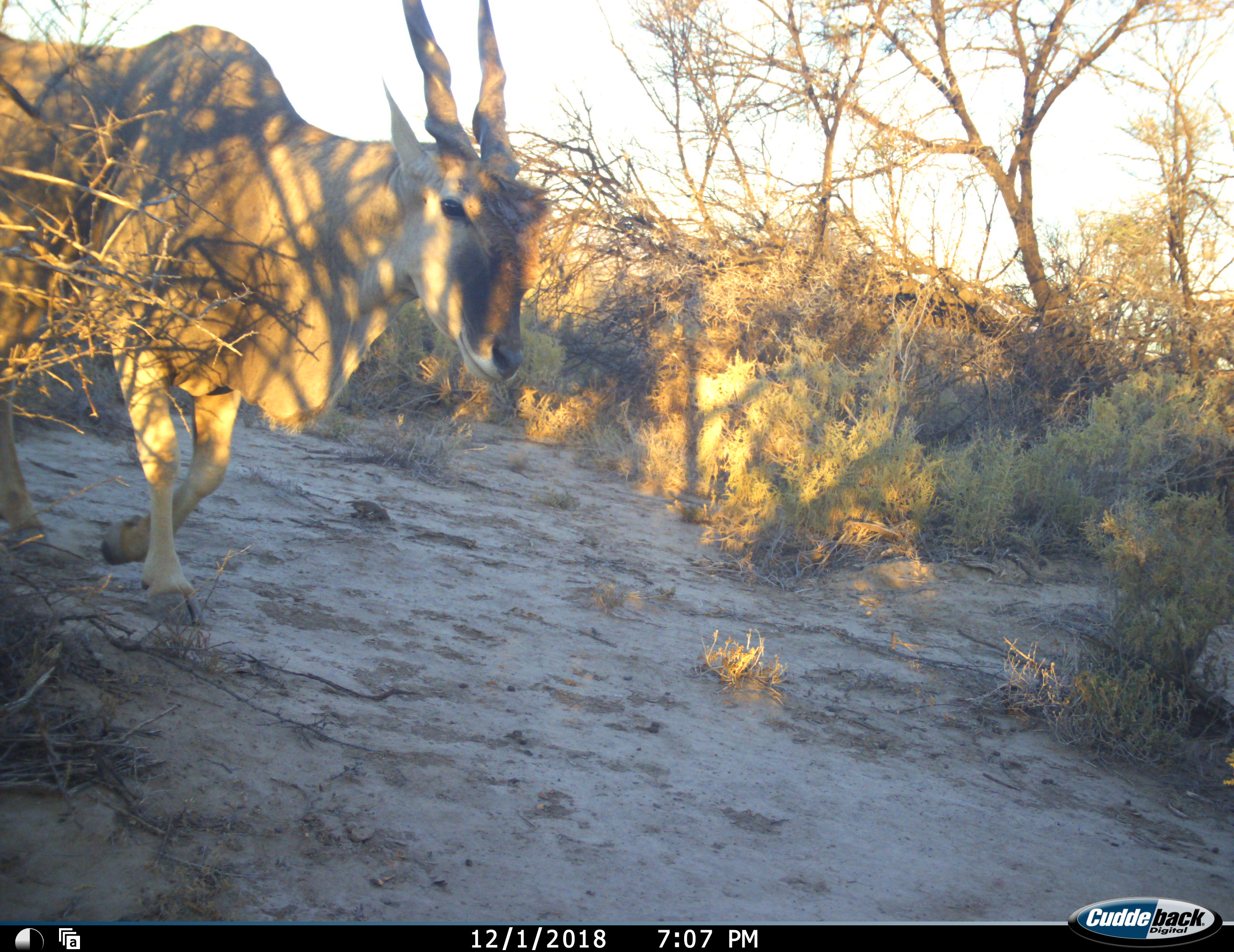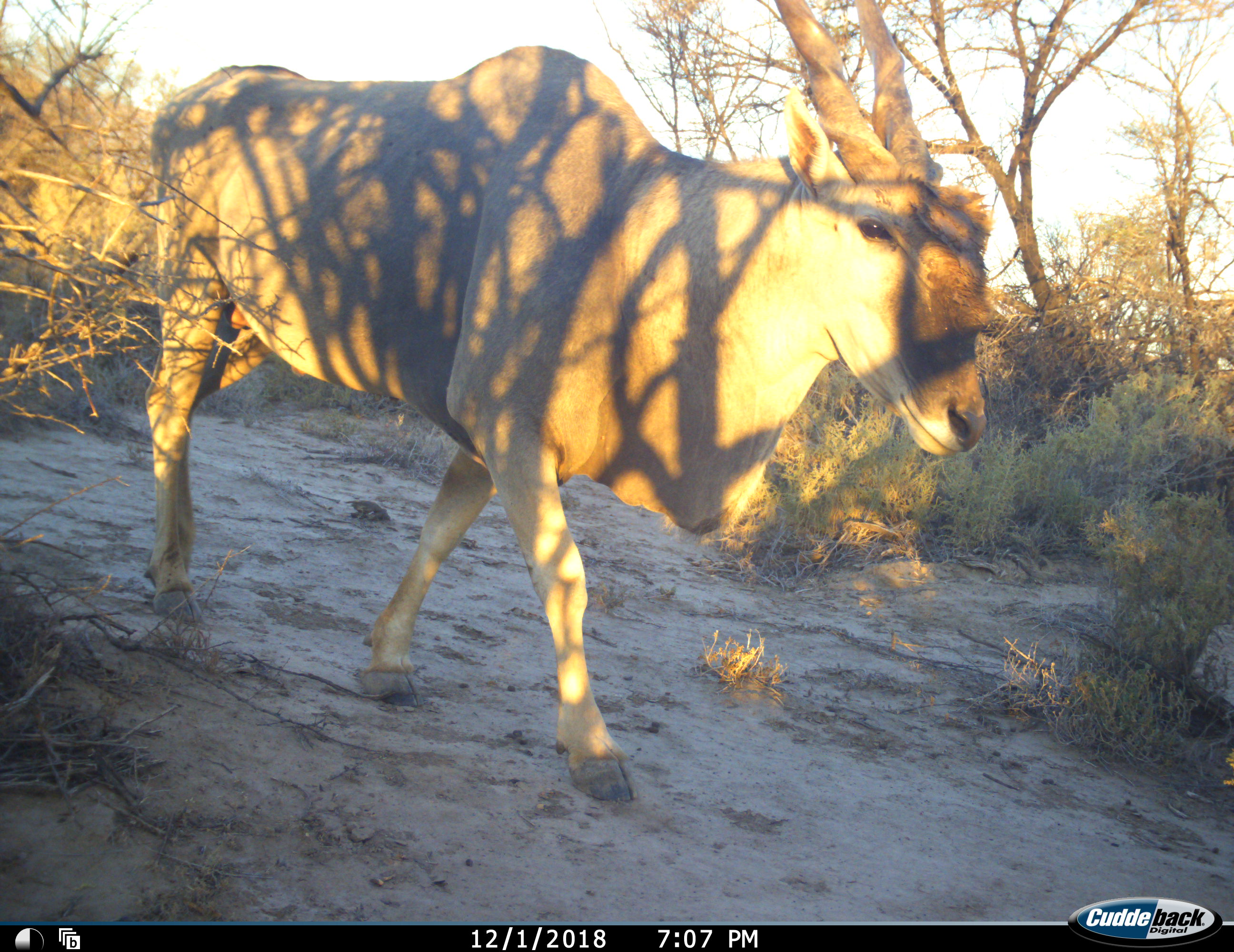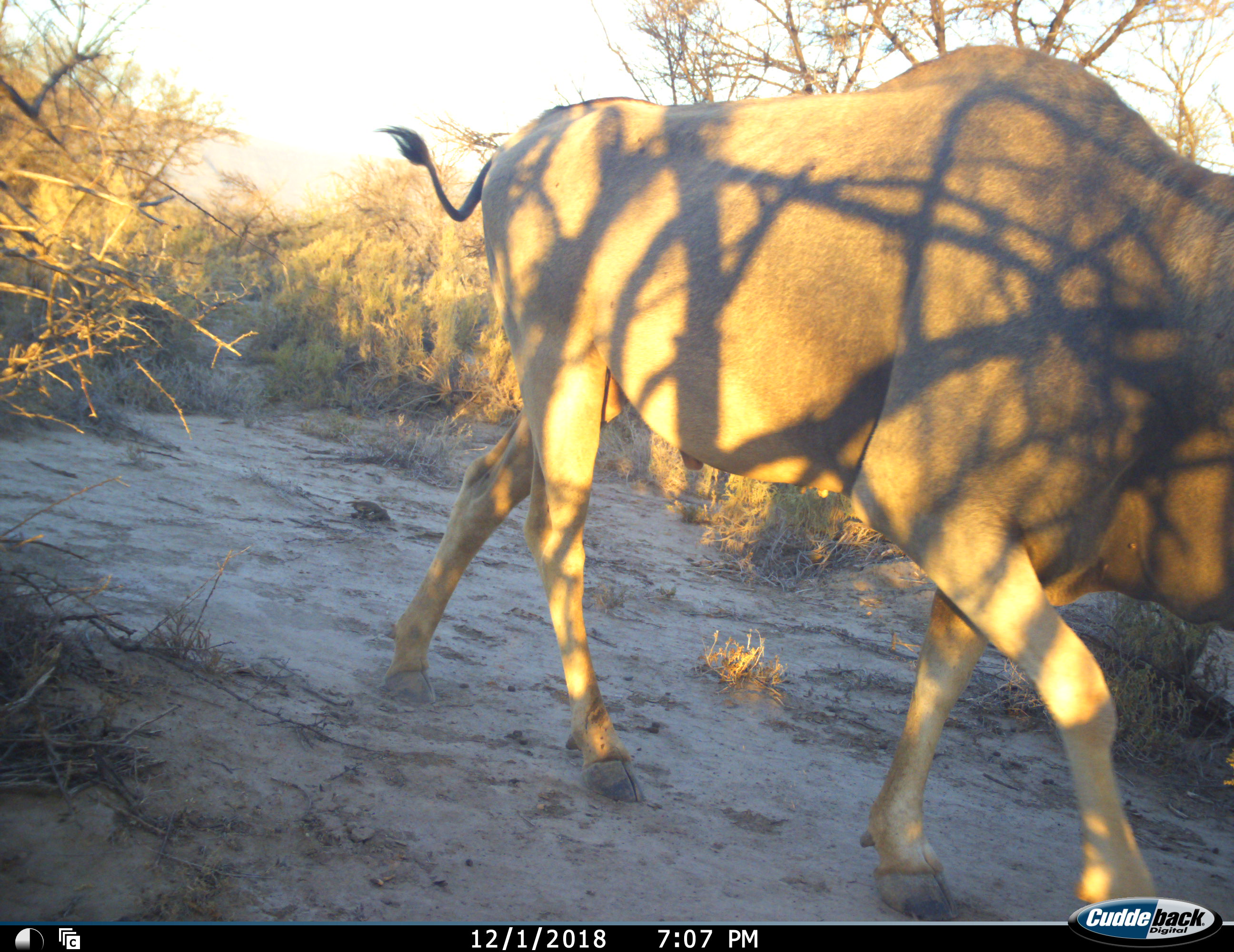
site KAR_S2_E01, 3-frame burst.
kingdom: Animalia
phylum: Chordata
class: Mammalia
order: Artiodactyla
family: Bovidae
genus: Tragelaphus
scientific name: Tragelaphus oryx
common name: eland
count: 1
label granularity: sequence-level